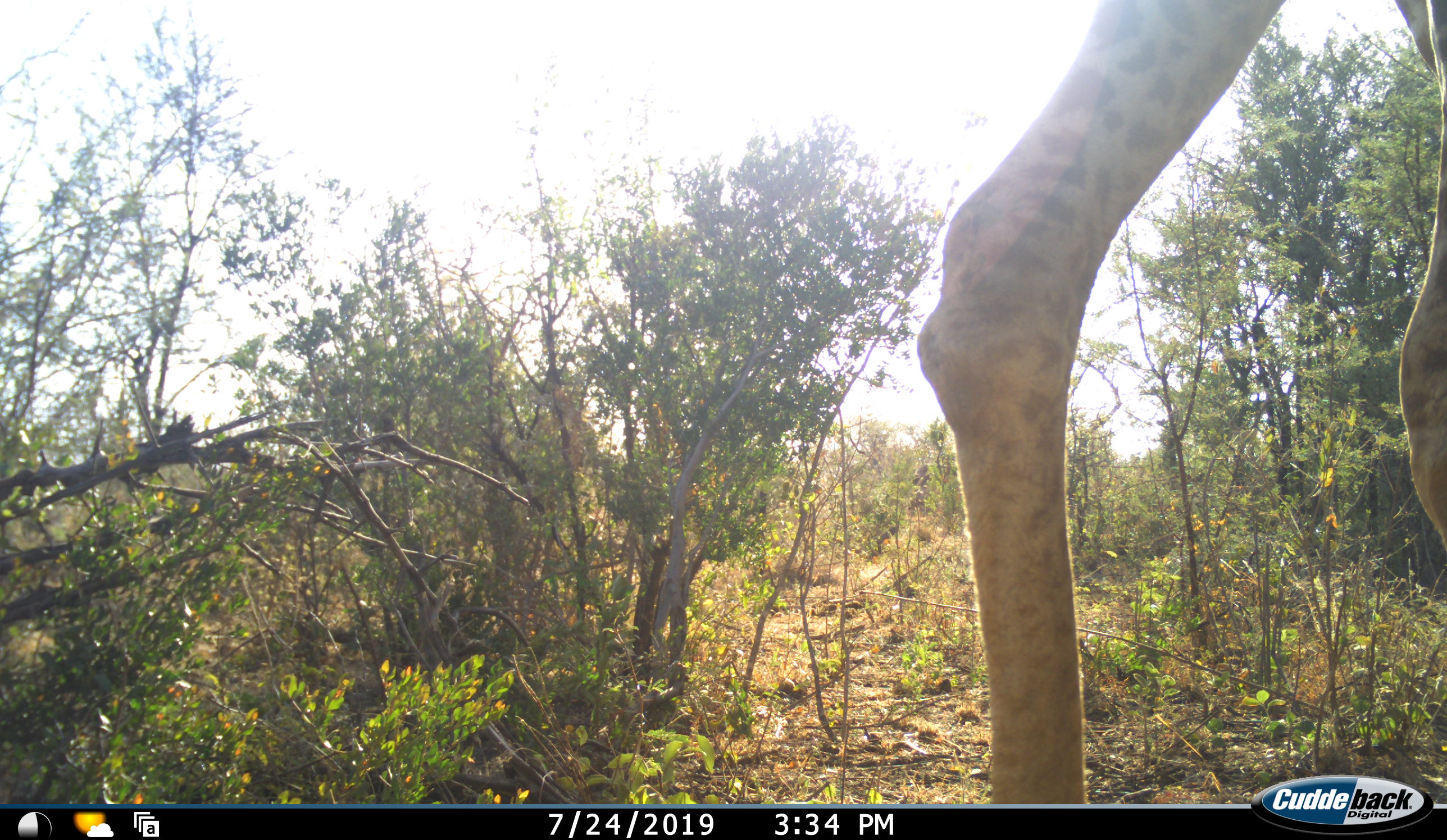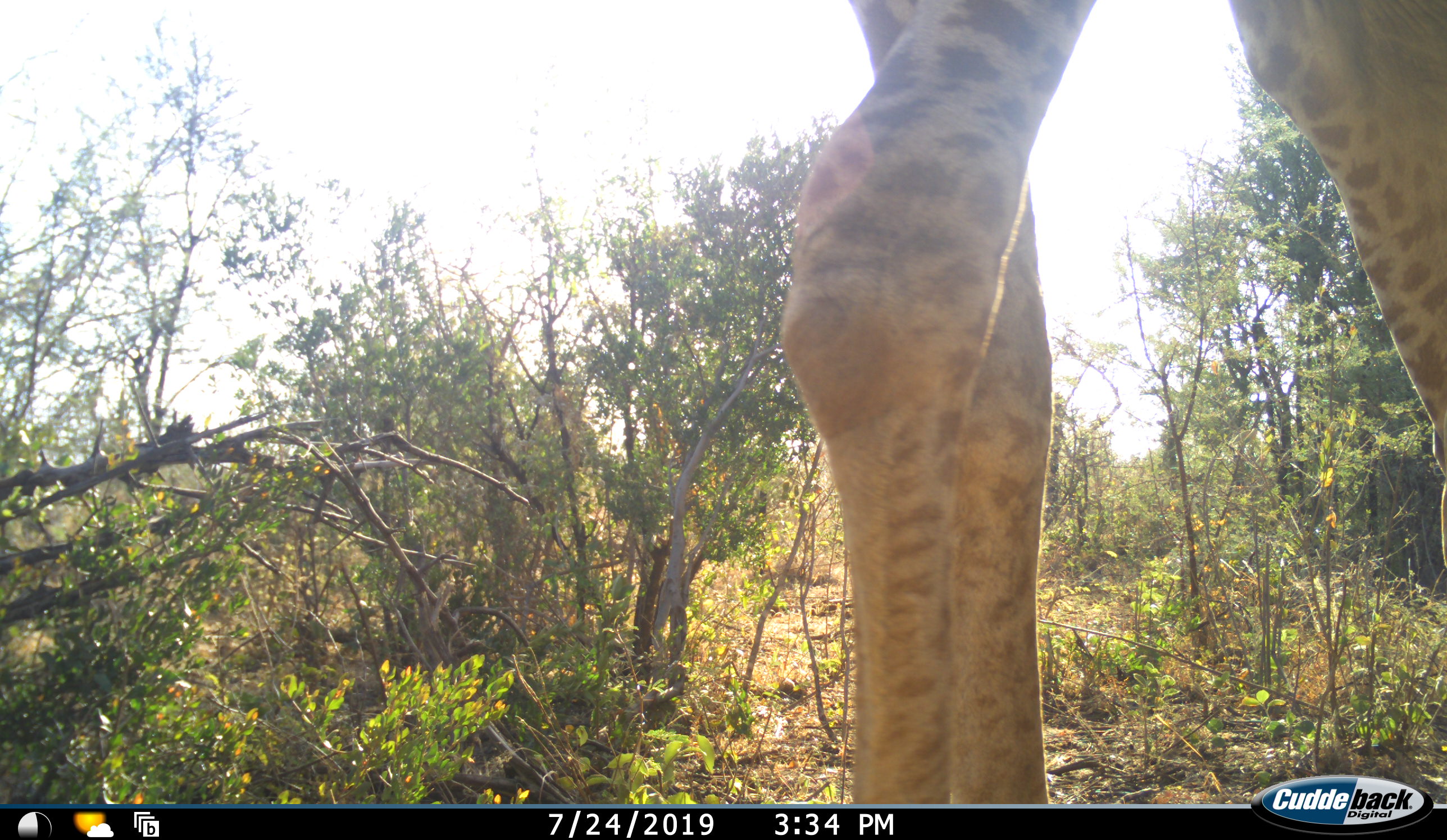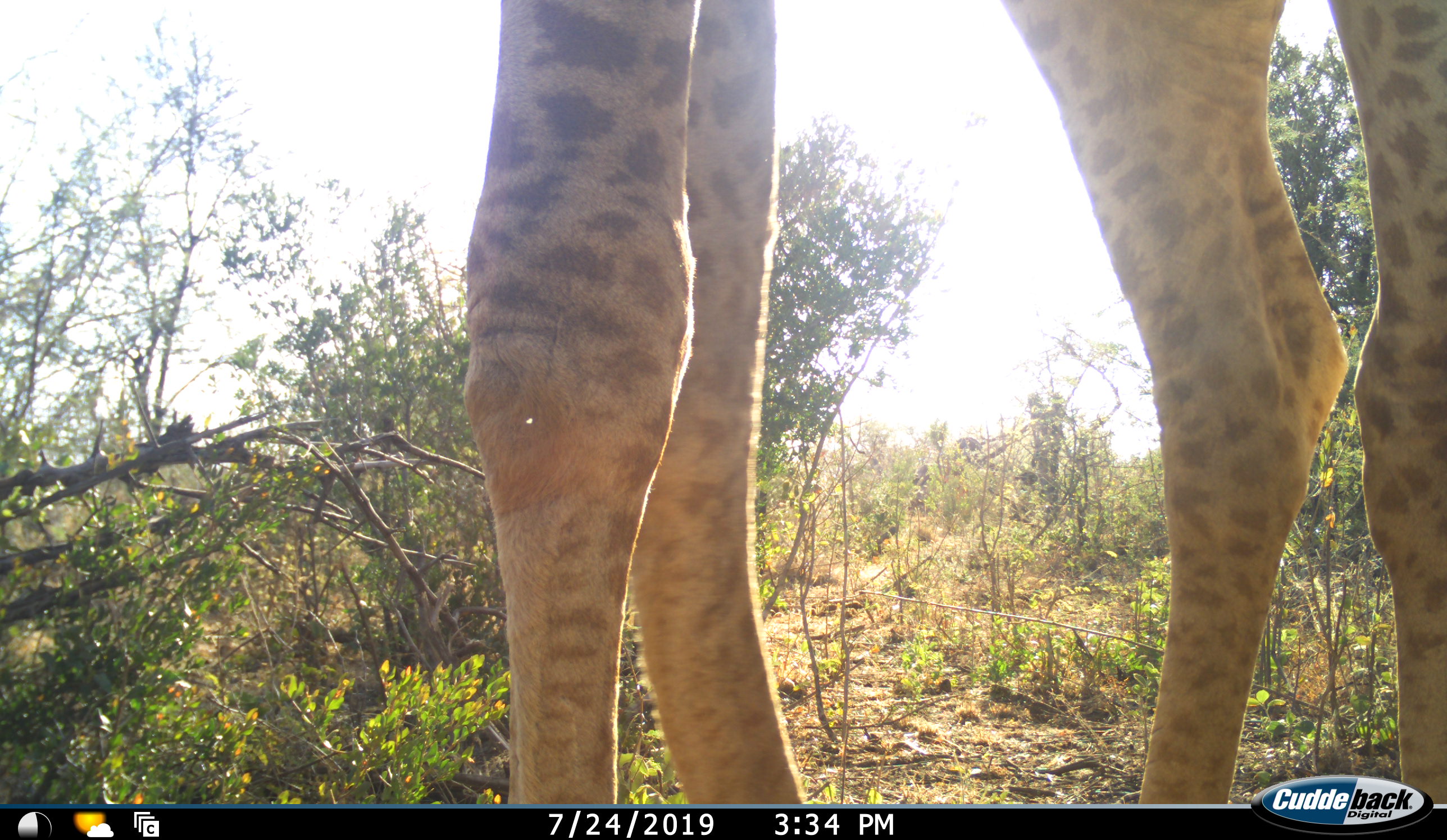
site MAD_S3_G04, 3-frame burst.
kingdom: Animalia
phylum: Chordata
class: Mammalia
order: Artiodactyla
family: Giraffidae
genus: Giraffa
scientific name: Giraffa camelopardalis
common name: giraffe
Giraffe (Giraffa camelopardalis), count 1. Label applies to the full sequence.